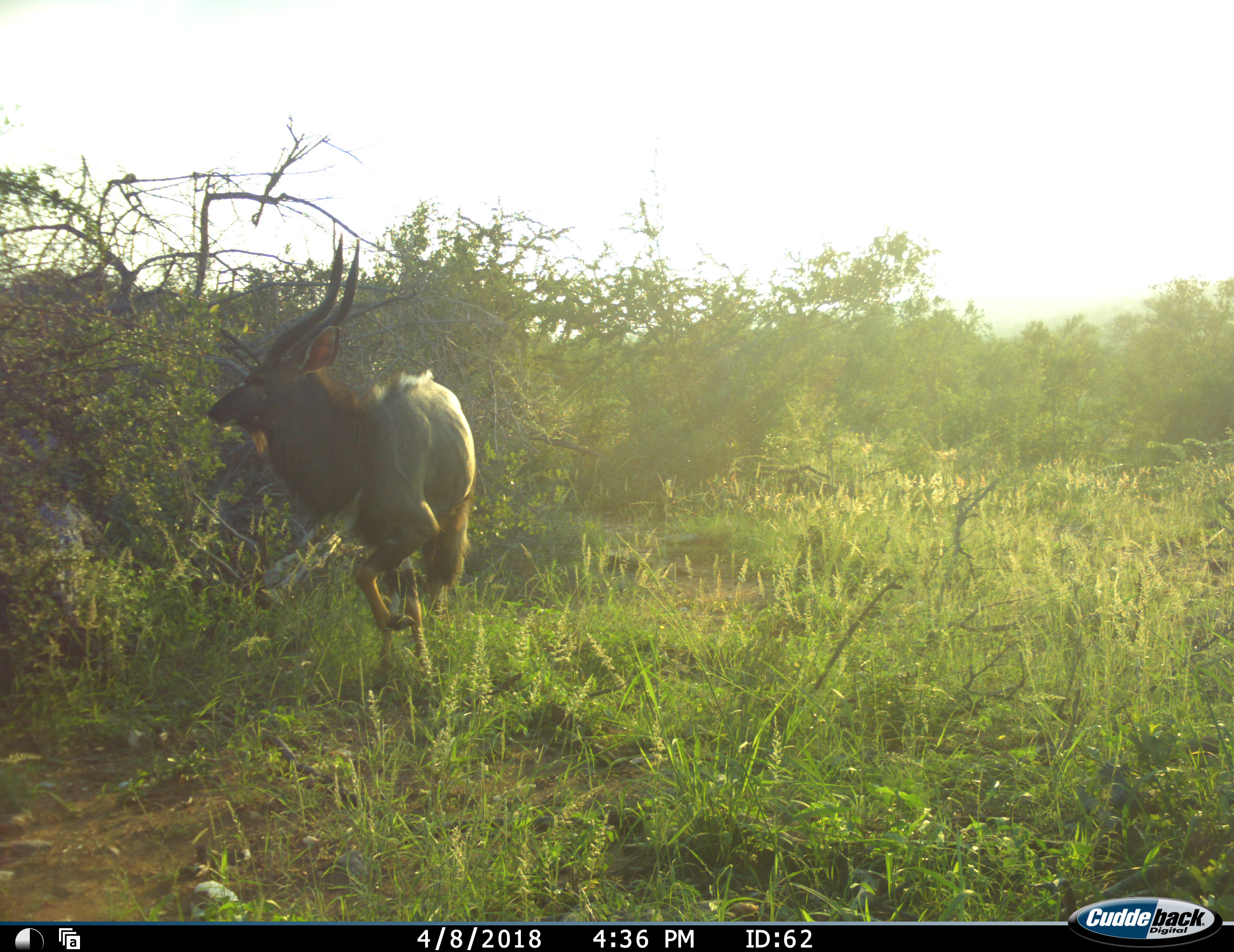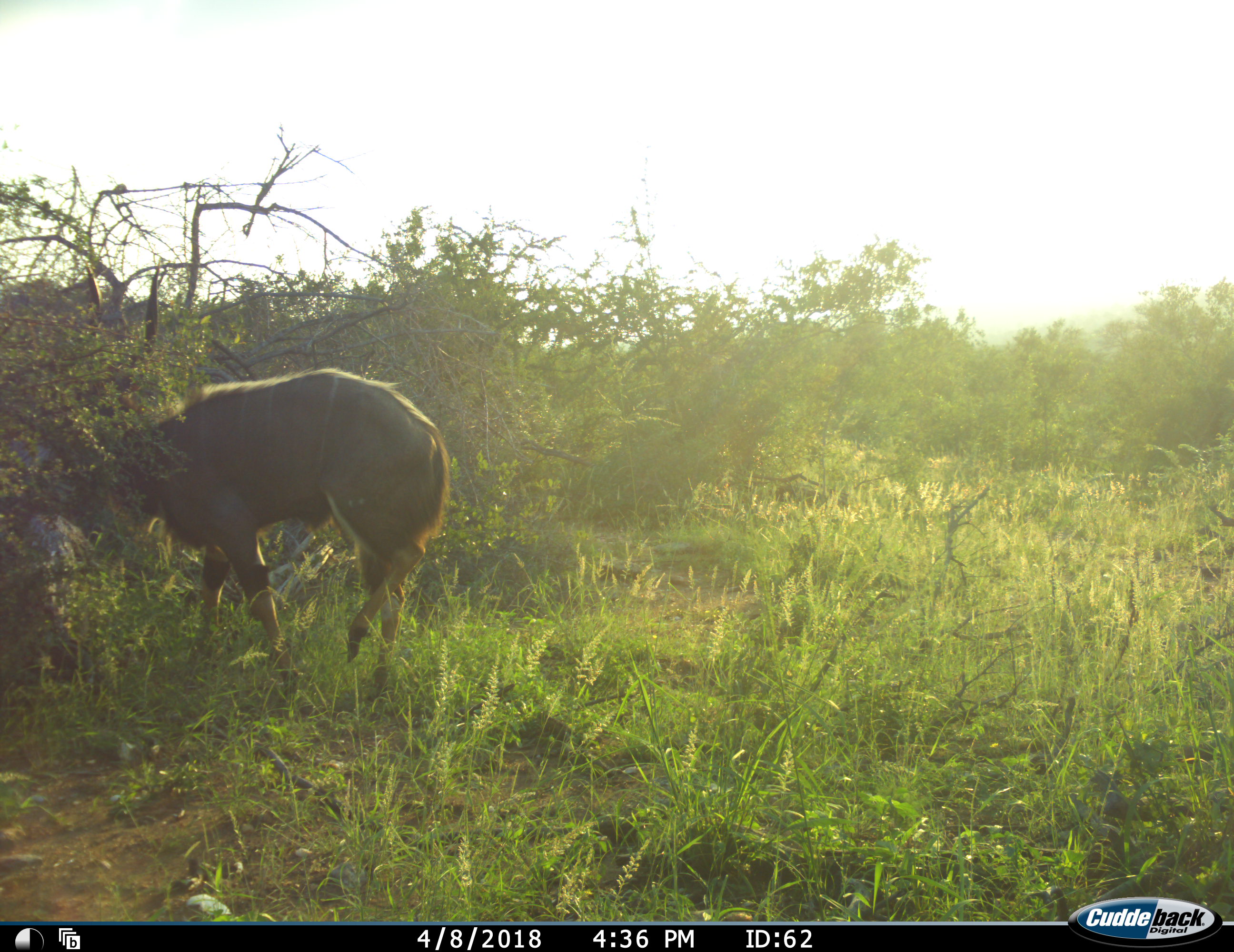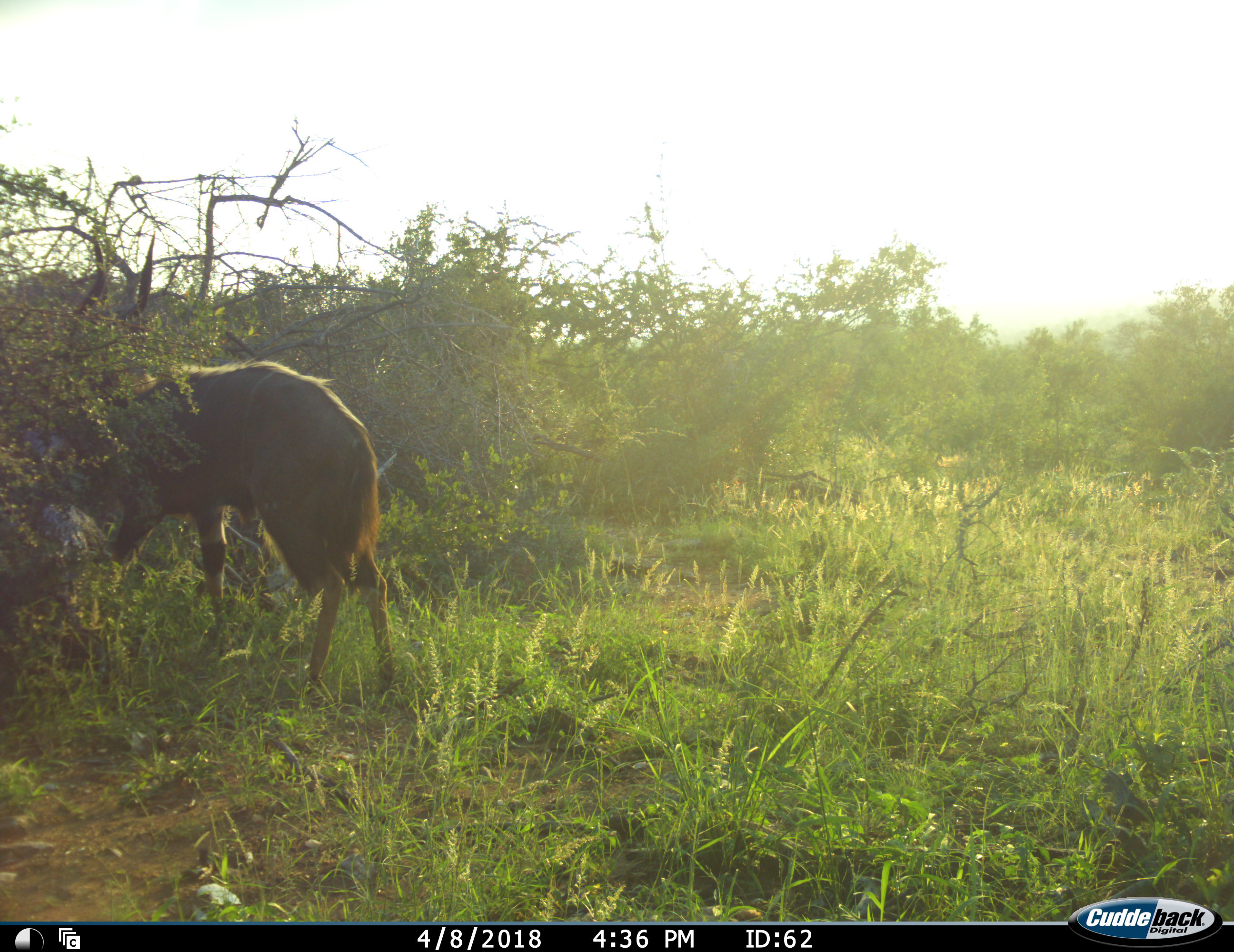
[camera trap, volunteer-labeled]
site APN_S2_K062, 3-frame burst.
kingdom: Animalia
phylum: Chordata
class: Mammalia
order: Artiodactyla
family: Bovidae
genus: Tragelaphus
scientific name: Tragelaphus angasii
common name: nyala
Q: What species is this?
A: Nyala (Tragelaphus angasii).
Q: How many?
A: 1.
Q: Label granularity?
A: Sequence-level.